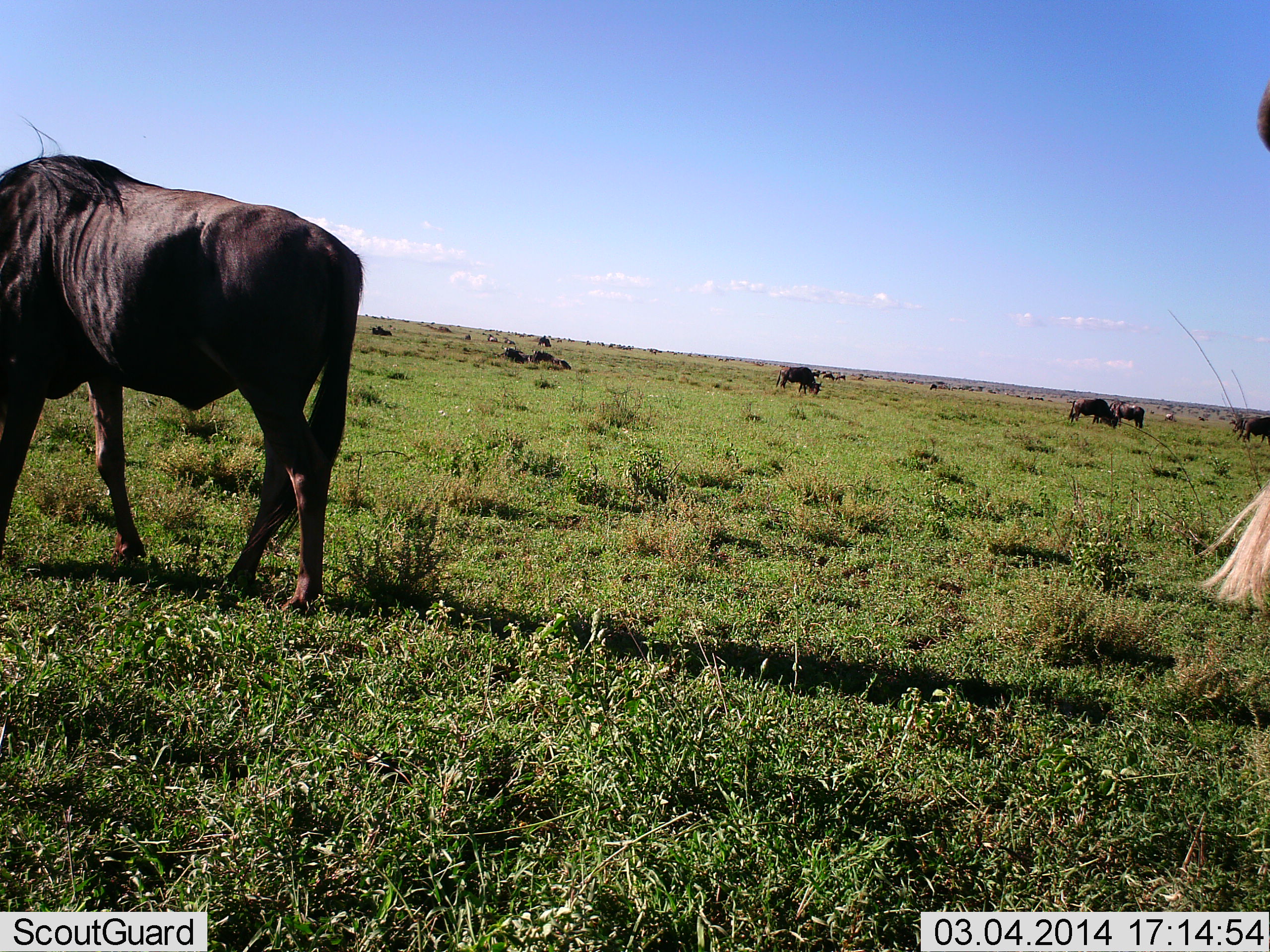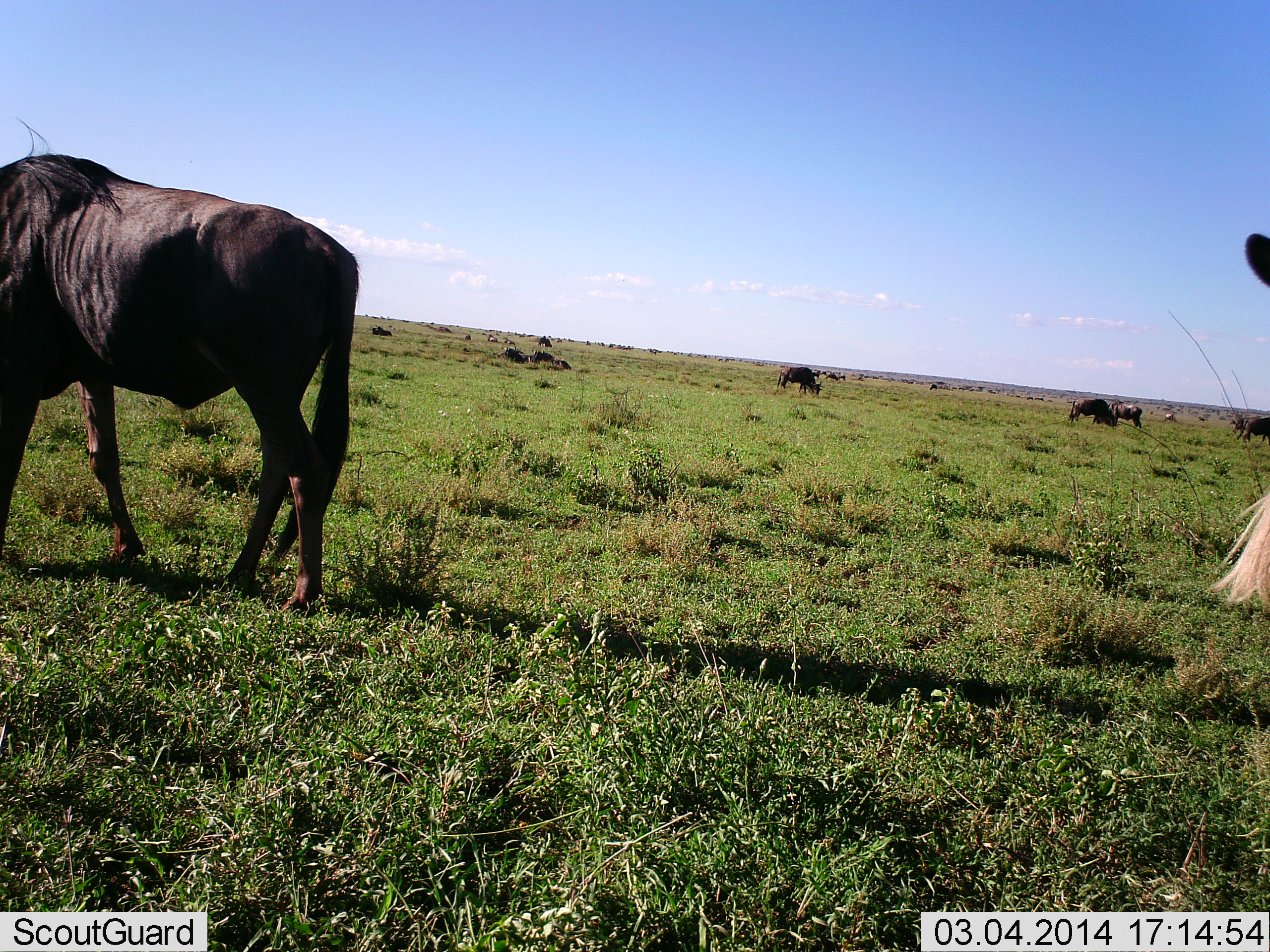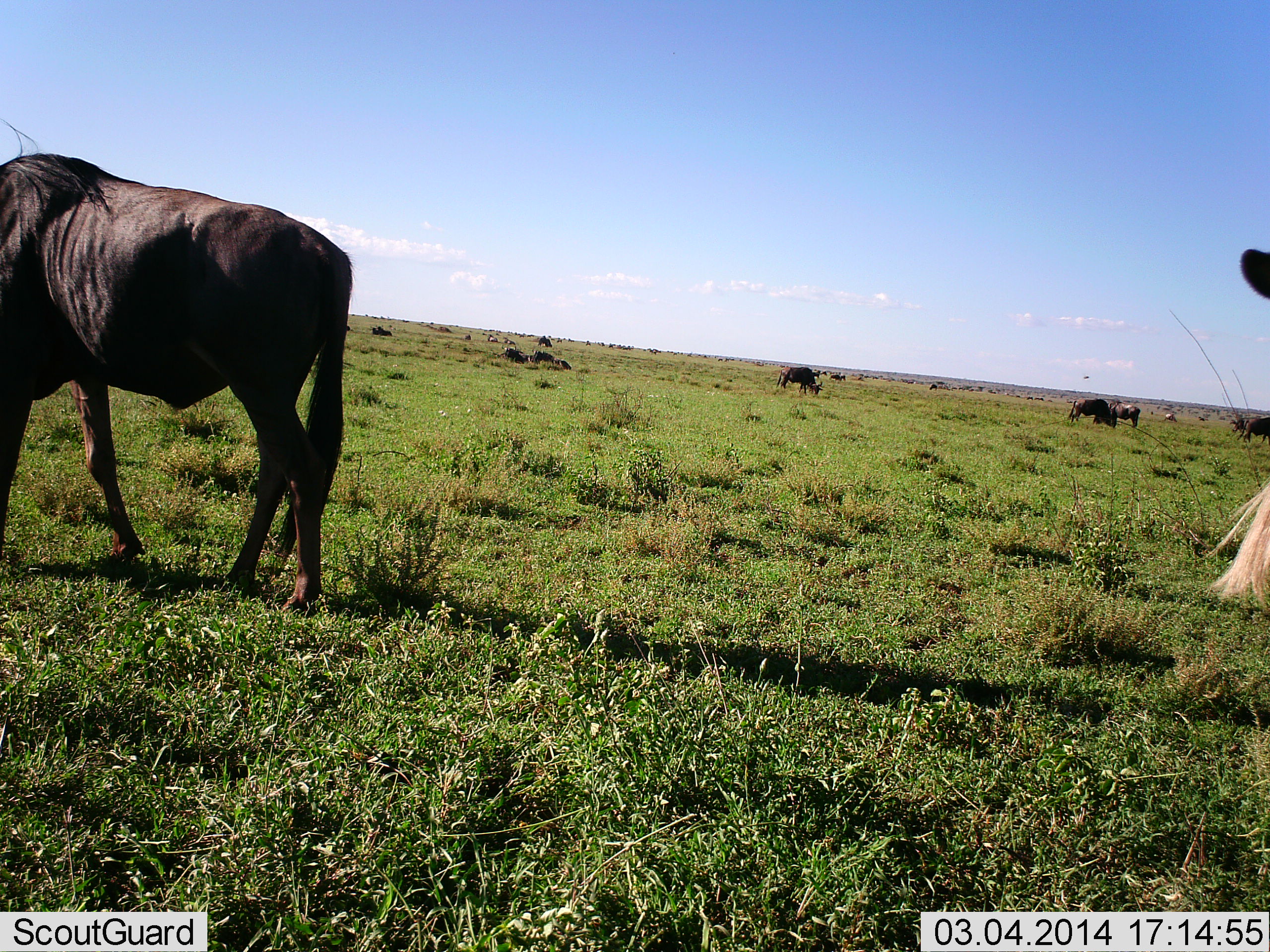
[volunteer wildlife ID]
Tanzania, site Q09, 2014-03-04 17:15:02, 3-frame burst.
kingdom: Animalia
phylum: Chordata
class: Mammalia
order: Artiodactyla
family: Bovidae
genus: Connochaetes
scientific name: Connochaetes taurinus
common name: blue wildebeest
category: wildebeest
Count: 8.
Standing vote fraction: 40%.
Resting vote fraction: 30%.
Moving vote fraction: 0%.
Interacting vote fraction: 10%.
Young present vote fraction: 0%.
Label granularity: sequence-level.